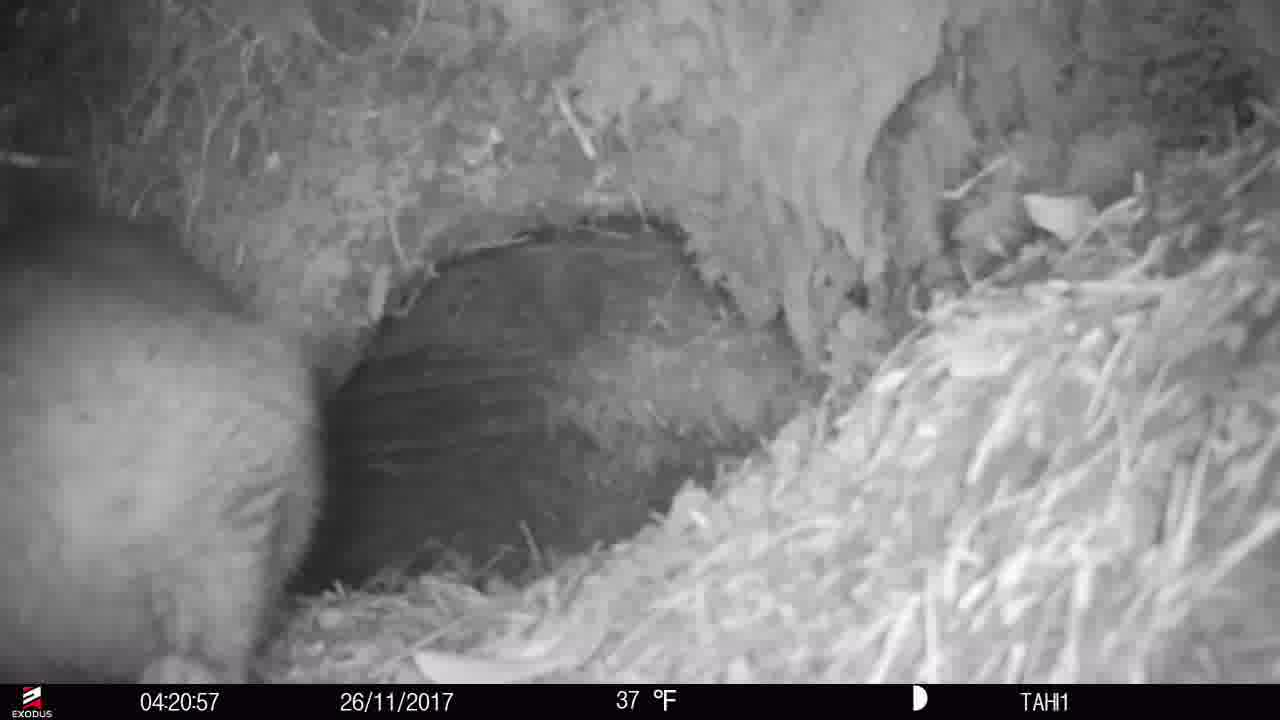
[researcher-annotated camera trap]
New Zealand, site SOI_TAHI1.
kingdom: Animalia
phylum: Chordata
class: Mammalia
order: Diprotodontia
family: Phalangeridae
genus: Trichosurus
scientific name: Trichosurus vulpecula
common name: common brushtail possum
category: possum